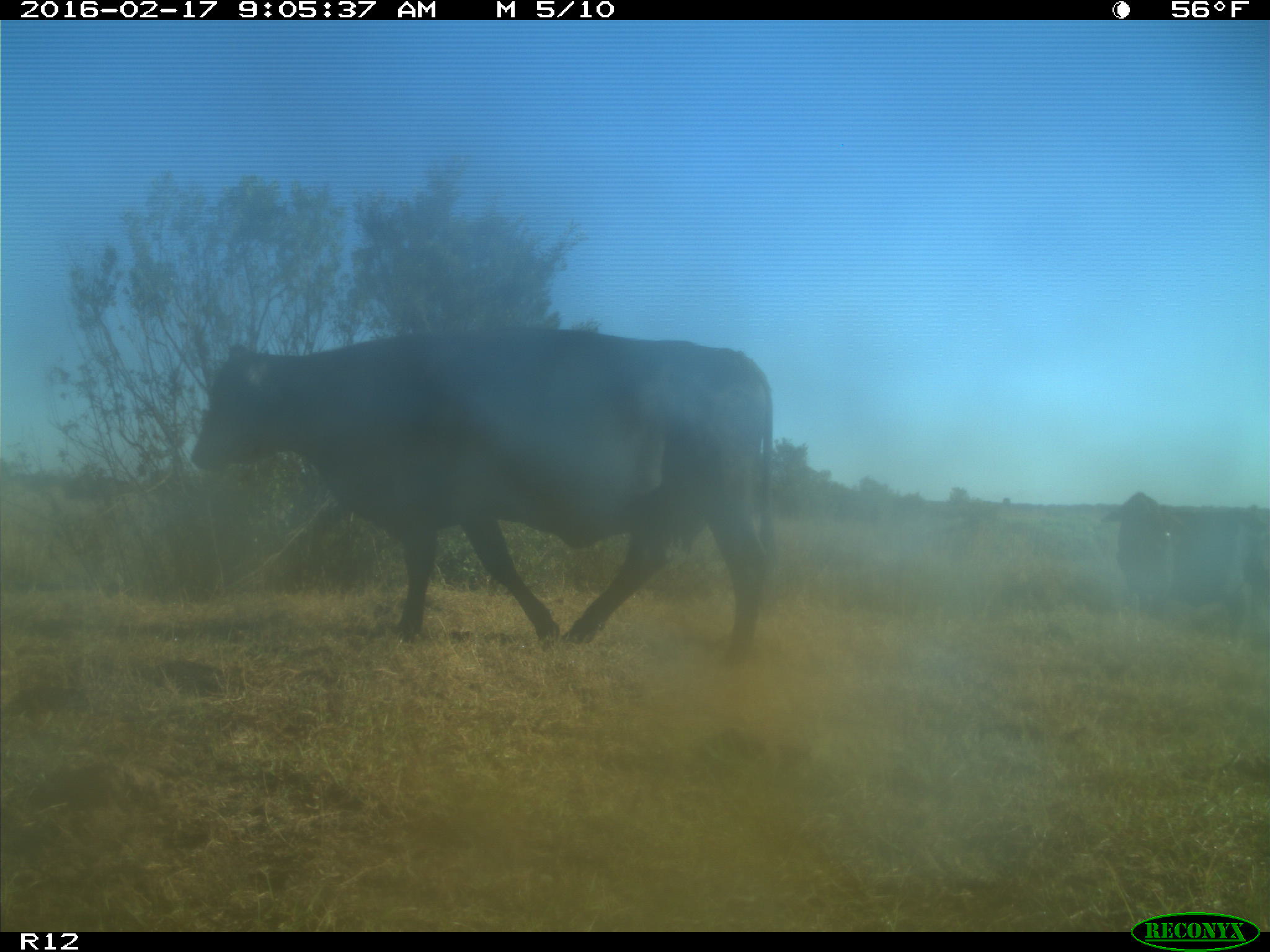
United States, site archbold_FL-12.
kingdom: Animalia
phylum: Chordata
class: Mammalia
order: Artiodactyla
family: Bovidae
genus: Bos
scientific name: Bos taurus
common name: domestic cow